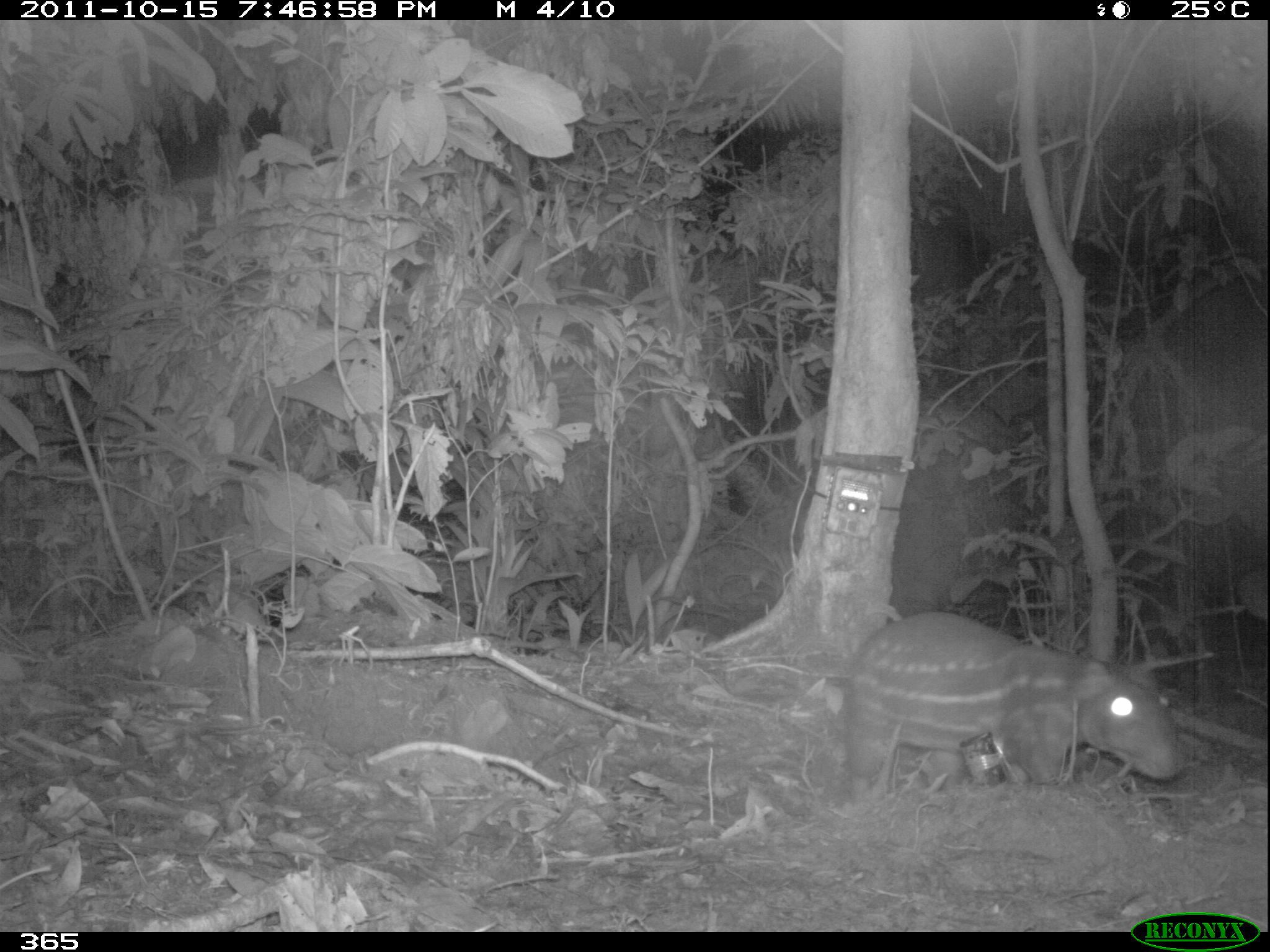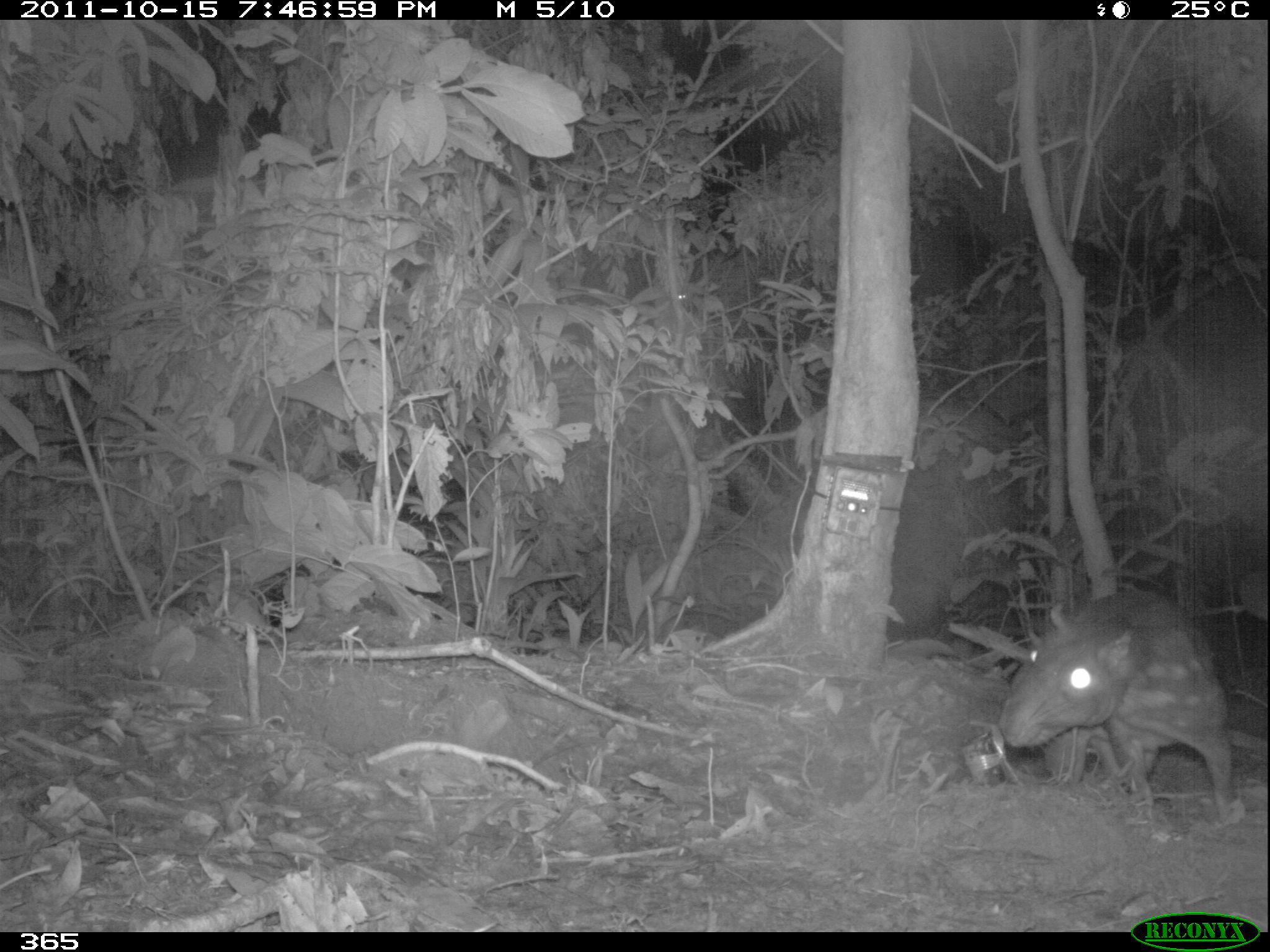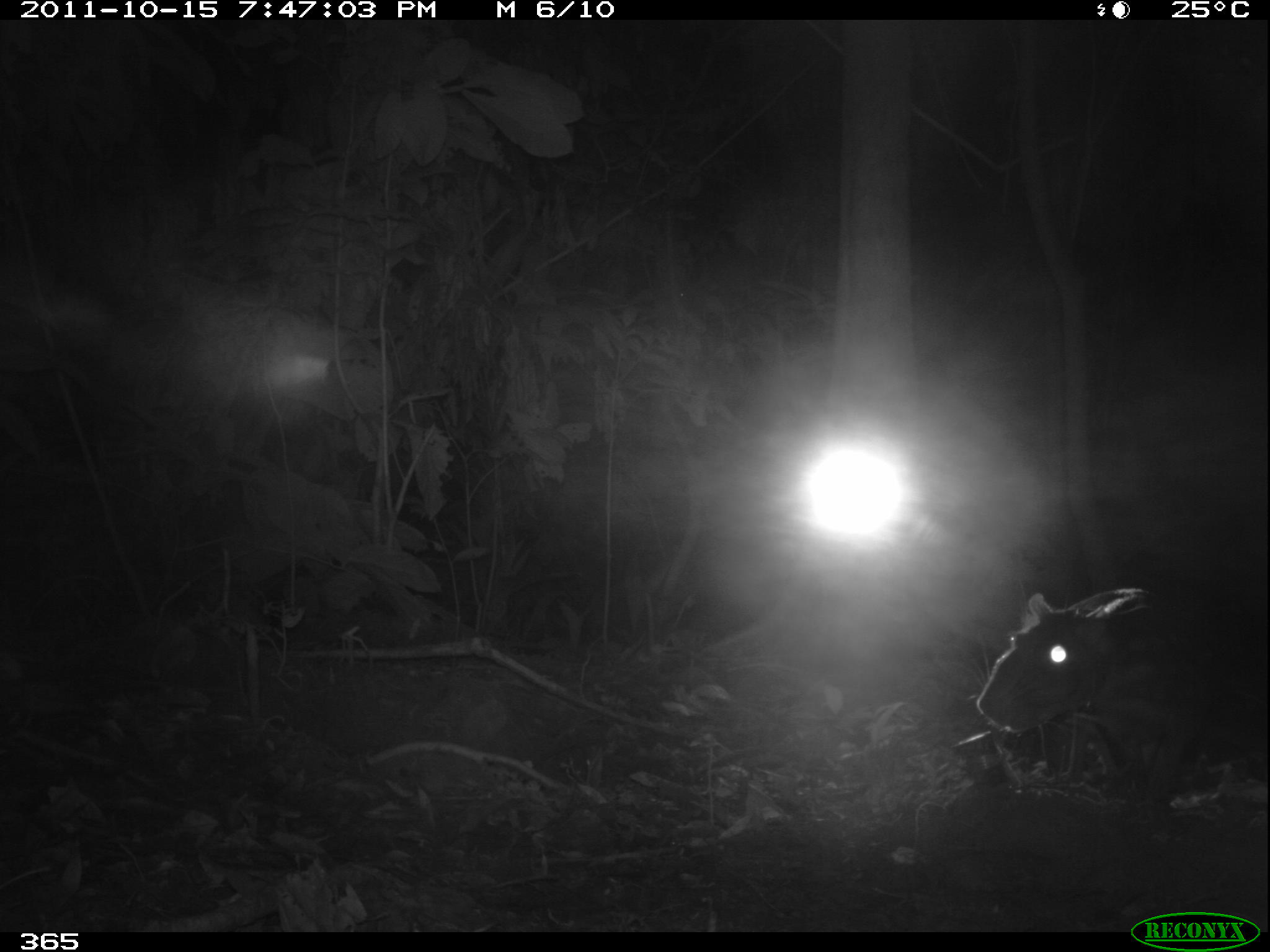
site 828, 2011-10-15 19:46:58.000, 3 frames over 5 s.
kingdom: Animalia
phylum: Chordata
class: Mammalia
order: Rodentia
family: Cuniculidae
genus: Cuniculus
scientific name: Cuniculus paca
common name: spotted paca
Cuniculus paca (spotted paca).